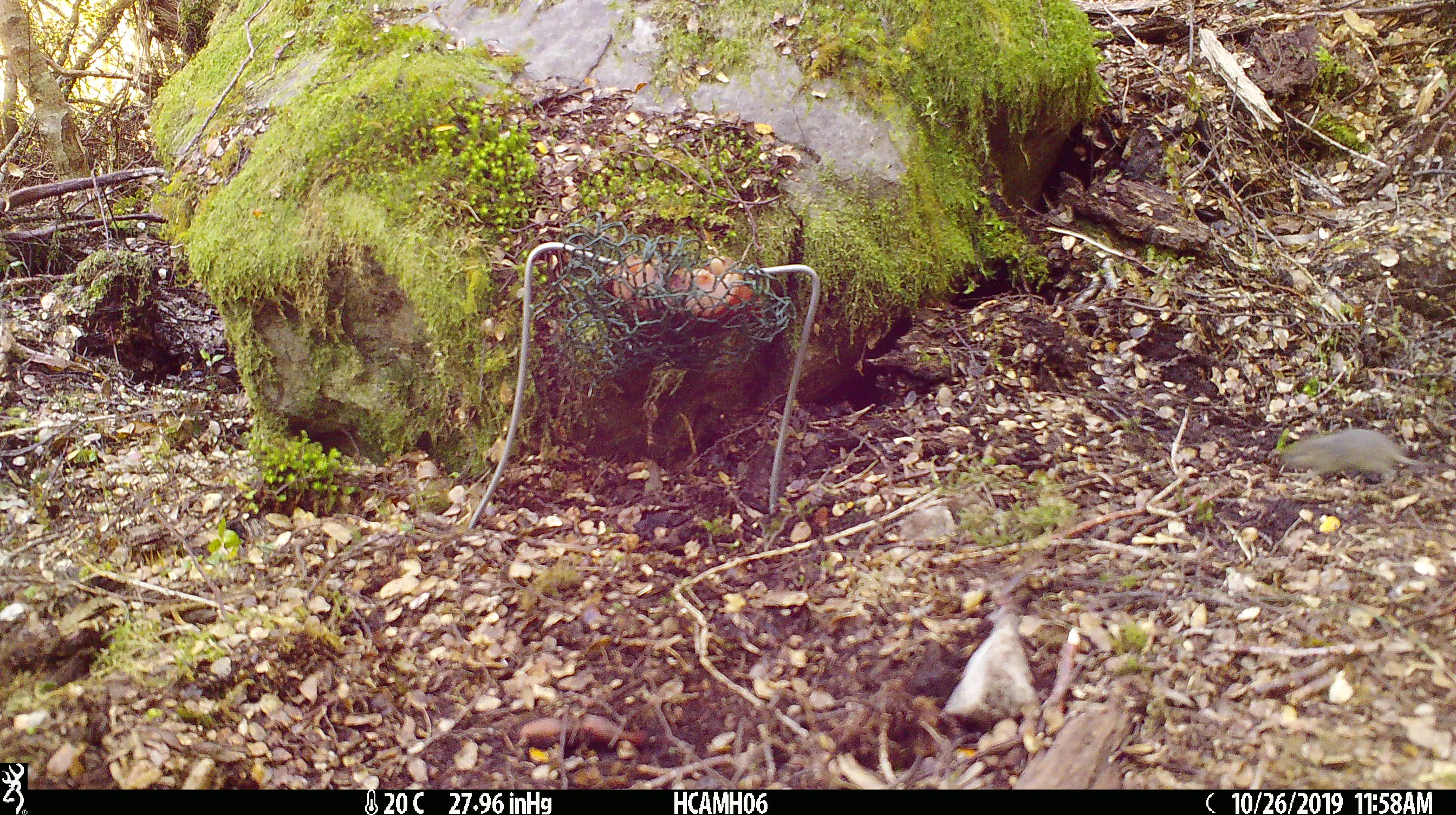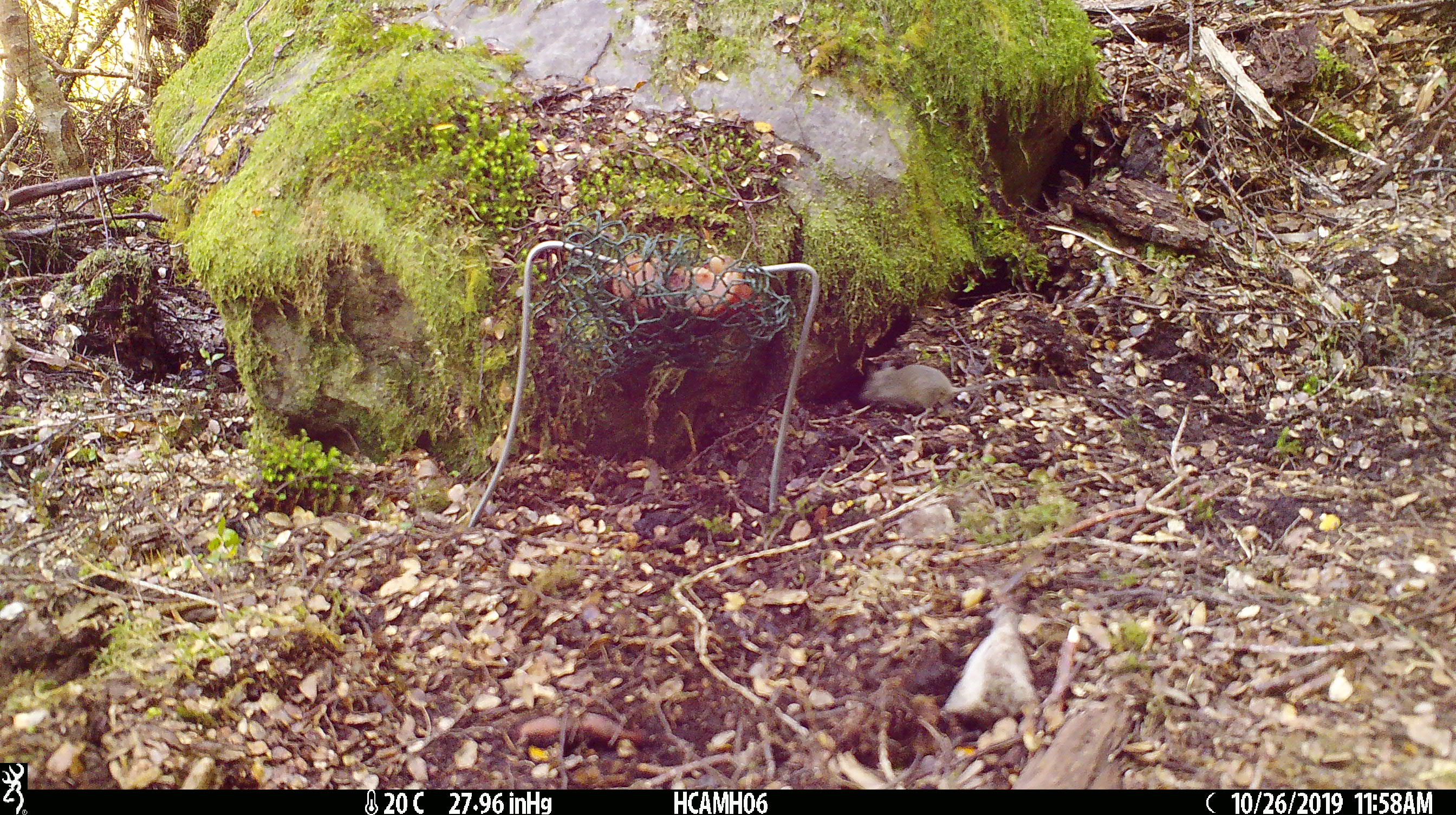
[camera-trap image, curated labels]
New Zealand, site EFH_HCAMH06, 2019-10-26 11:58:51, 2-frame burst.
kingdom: Animalia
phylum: Chordata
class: Mammalia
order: Rodentia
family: Muridae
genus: Mus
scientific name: Mus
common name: mouse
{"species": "mouse (Mus)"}